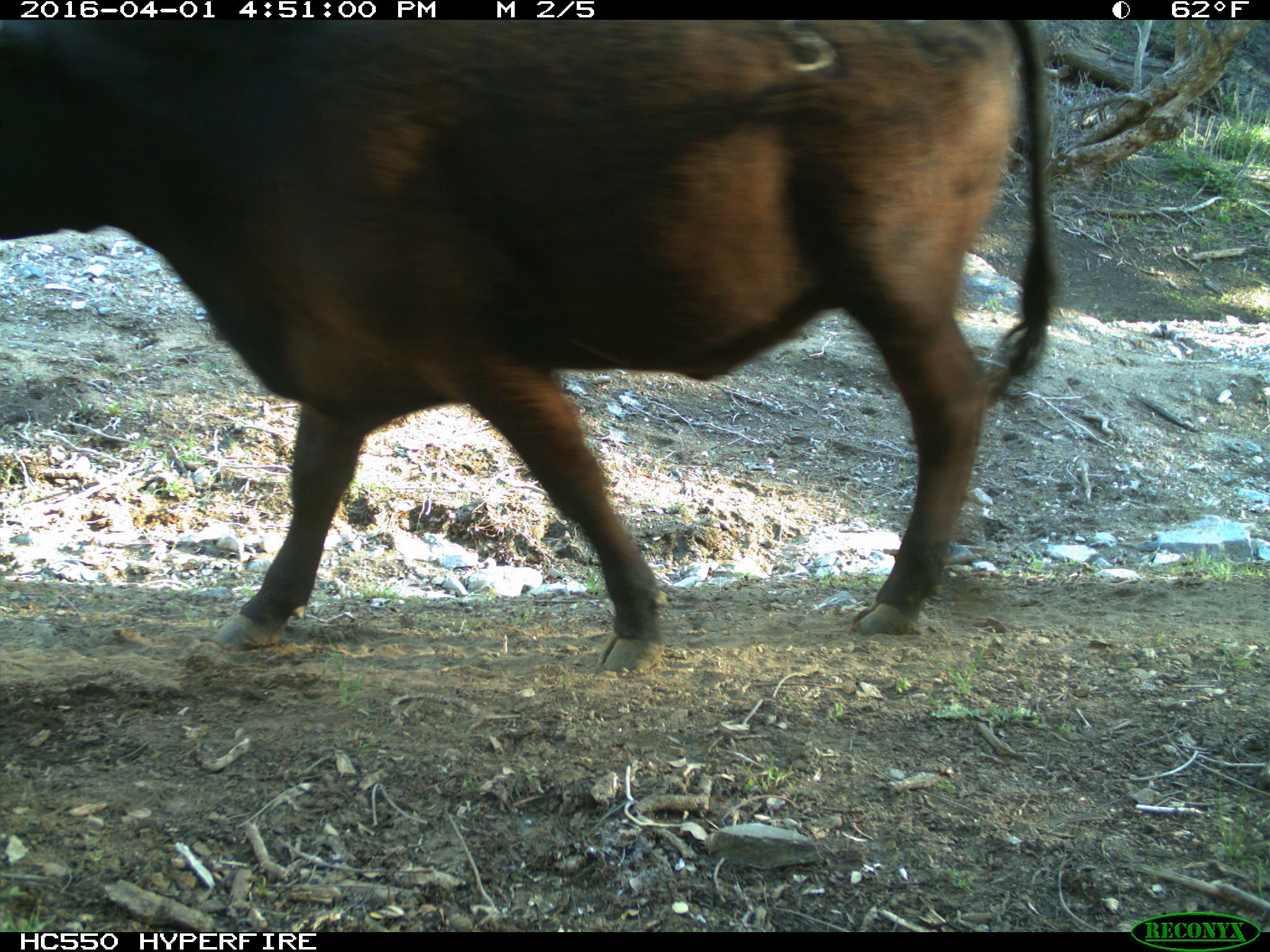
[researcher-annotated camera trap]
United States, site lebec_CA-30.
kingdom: Animalia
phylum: Chordata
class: Mammalia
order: Artiodactyla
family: Bovidae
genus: Bos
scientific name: Bos taurus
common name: domestic cow